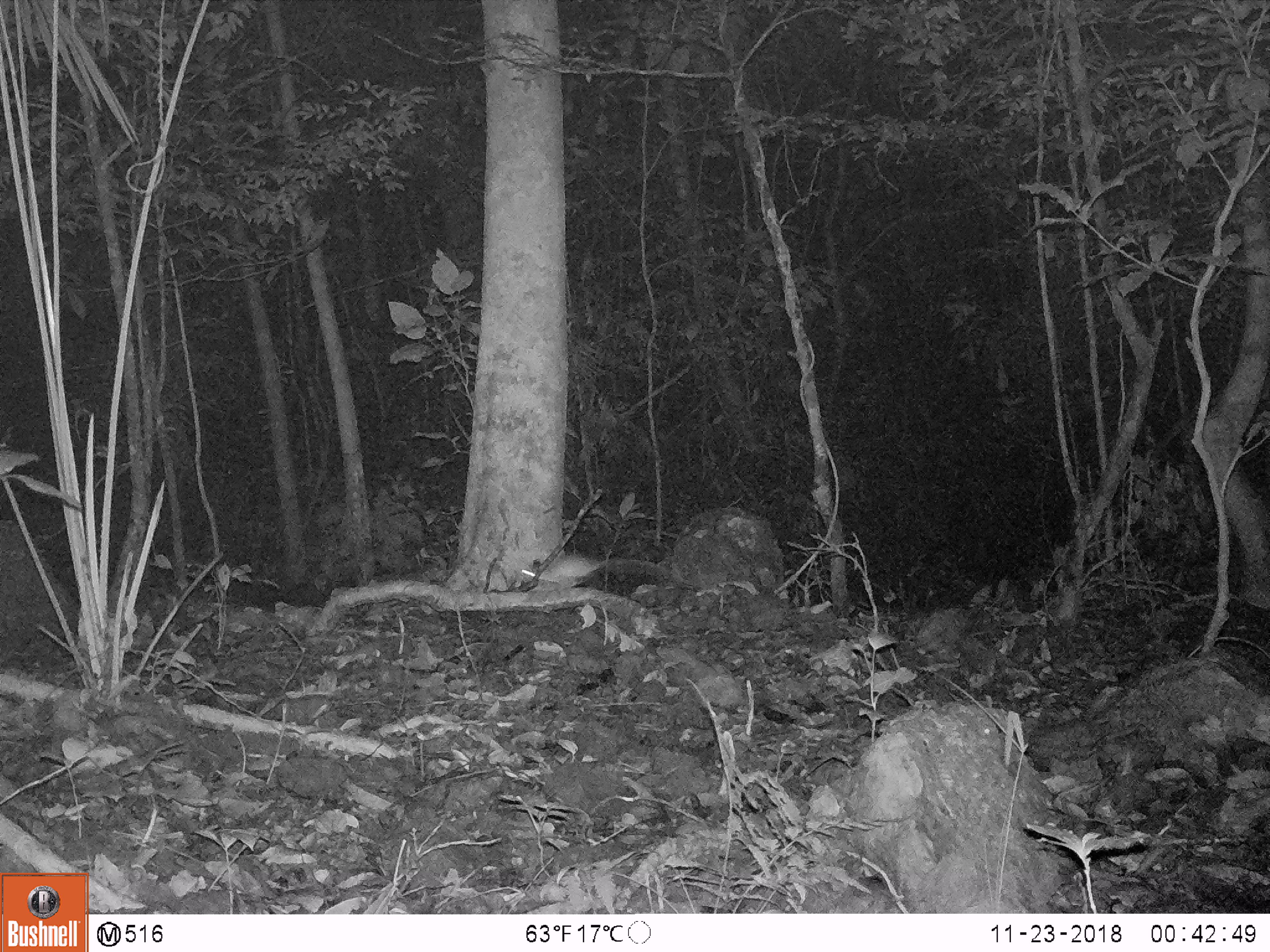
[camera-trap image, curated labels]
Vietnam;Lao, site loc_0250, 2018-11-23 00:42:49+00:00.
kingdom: Animalia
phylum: Chordata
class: Mammalia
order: Rodentia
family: Muridae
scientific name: Muridae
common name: old-world mice and rats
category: unidentified murid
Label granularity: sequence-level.